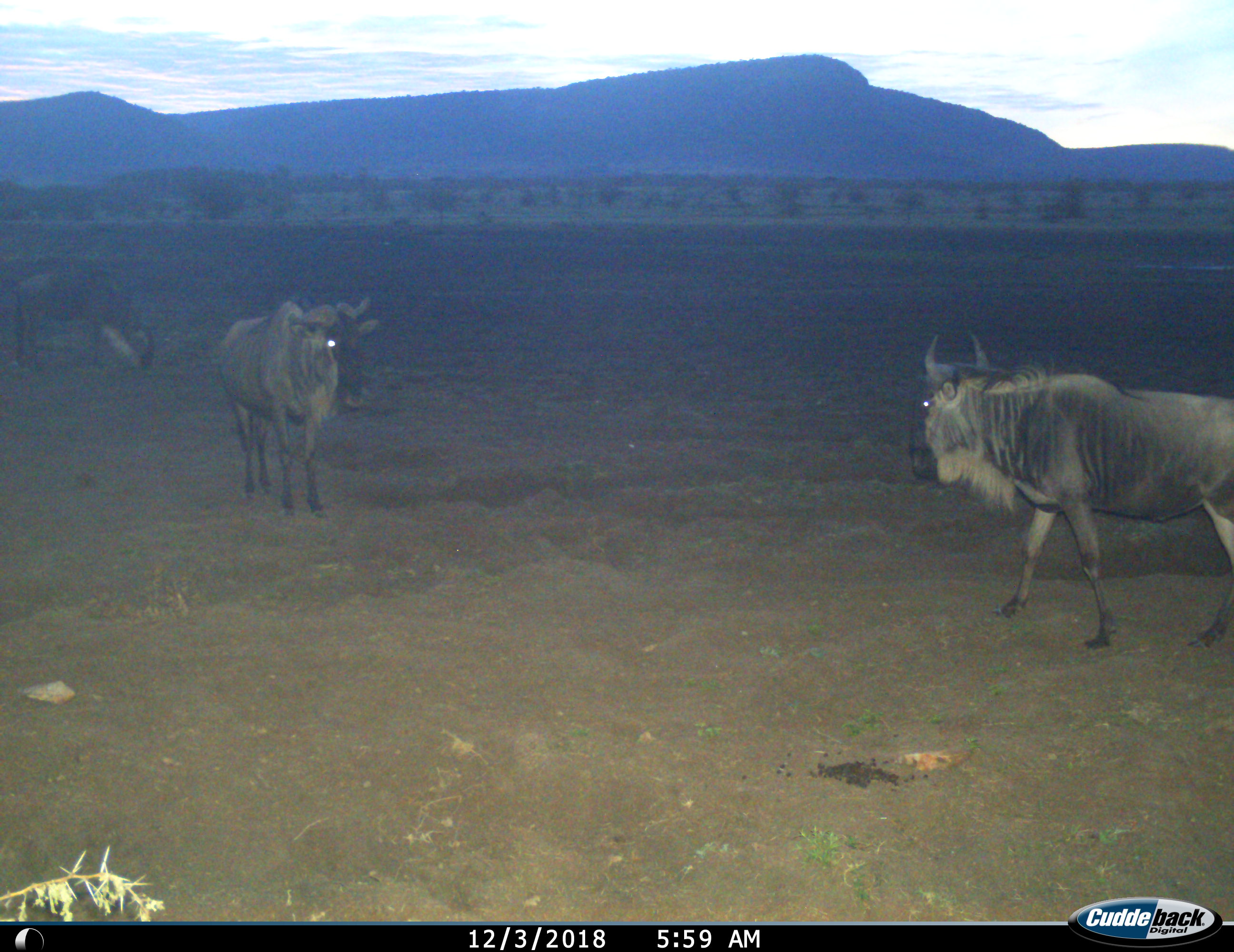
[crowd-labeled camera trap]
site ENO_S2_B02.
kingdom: Animalia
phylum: Chordata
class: Mammalia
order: Artiodactyla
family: Bovidae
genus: Connochaetes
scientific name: Connochaetes taurinus taurinus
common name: blue wildebeest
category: wildebeestblue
Wildebeestblue (blue wildebeest) (Connochaetes taurinus taurinus), count 3. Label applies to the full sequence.